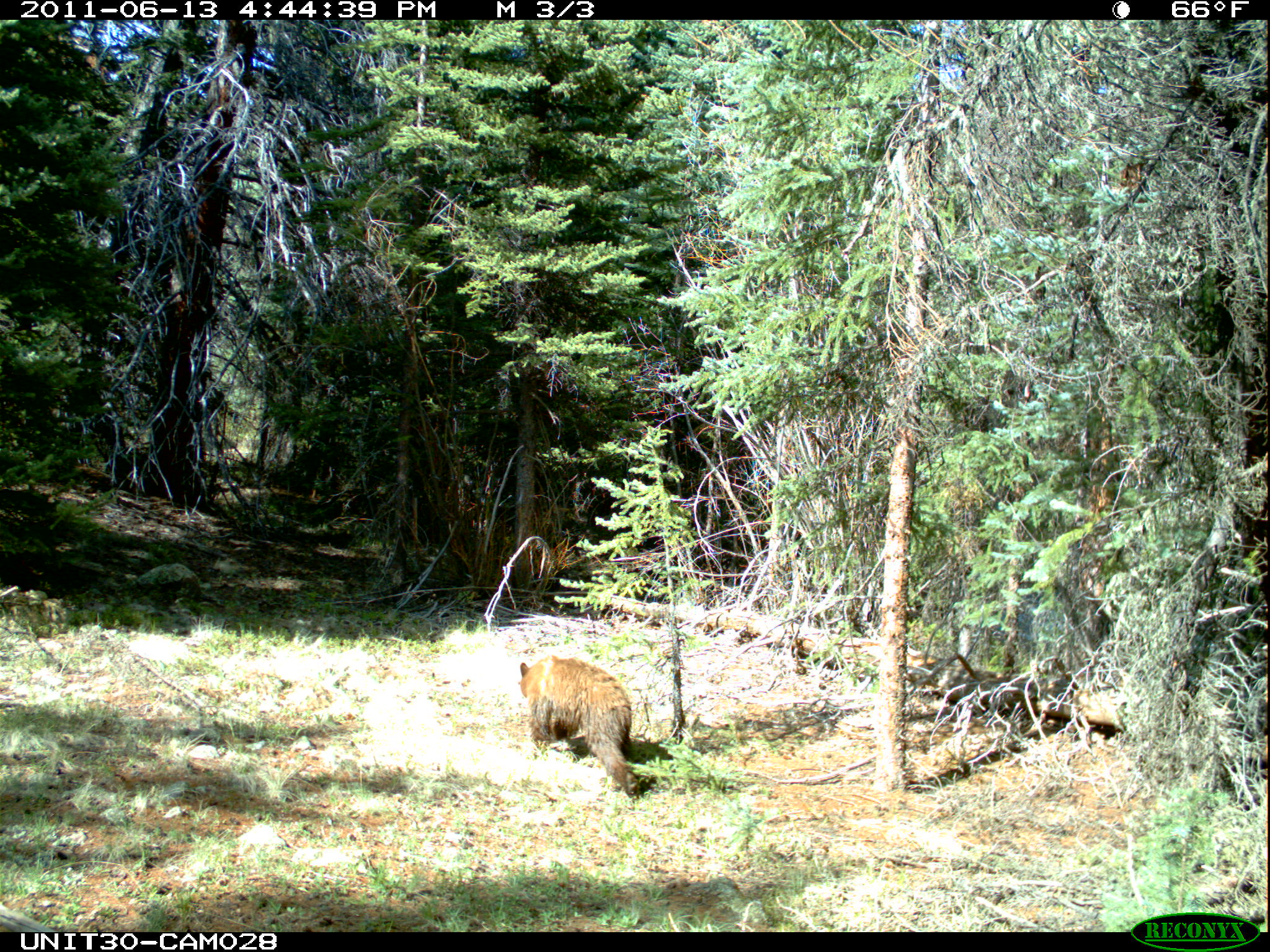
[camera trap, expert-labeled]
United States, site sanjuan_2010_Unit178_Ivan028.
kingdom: Animalia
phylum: Chordata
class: Mammalia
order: Carnivora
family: Ursidae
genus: Ursus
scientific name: Ursus americanus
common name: american black bear